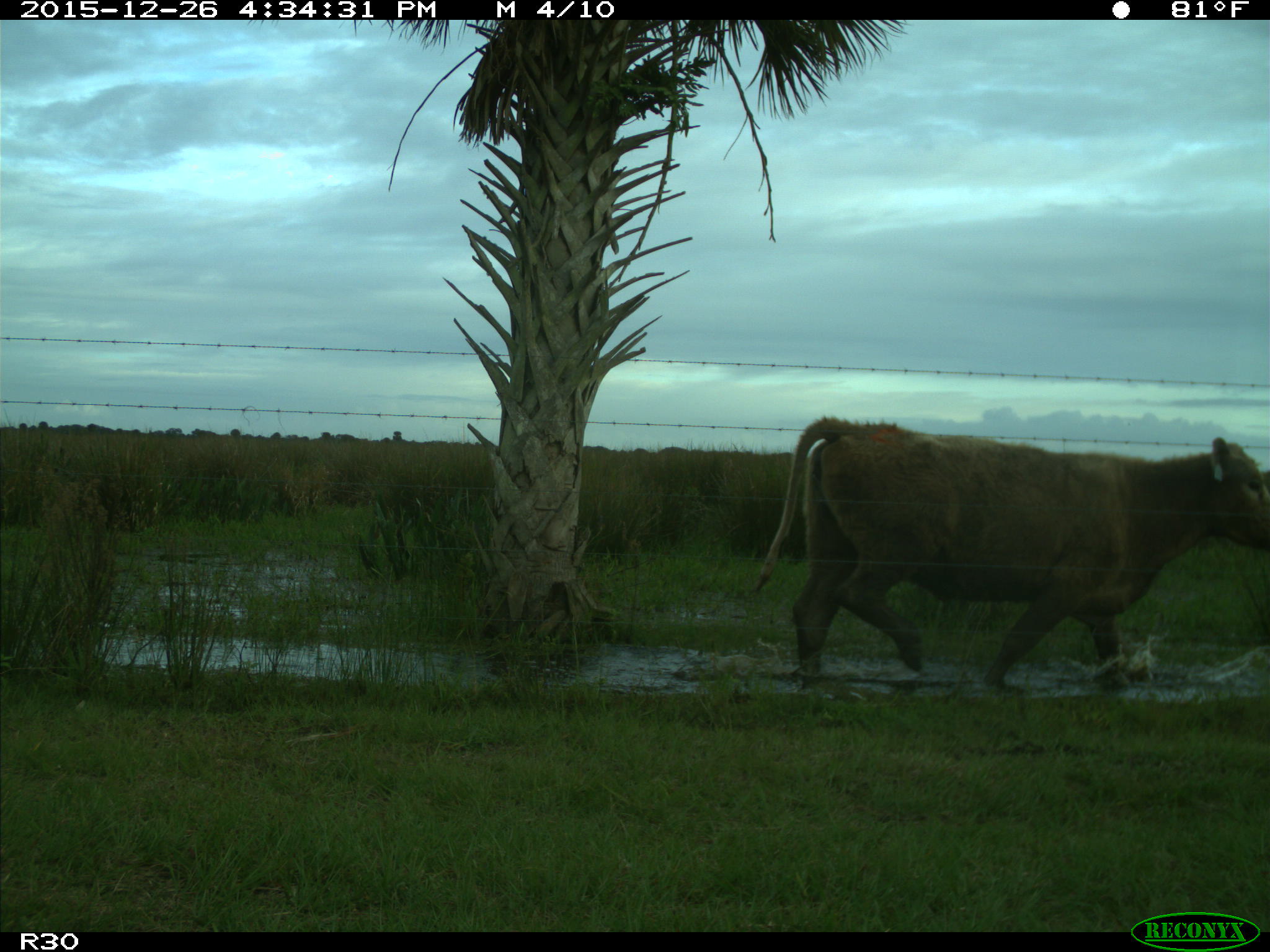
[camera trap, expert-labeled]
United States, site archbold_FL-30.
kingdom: Animalia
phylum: Chordata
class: Mammalia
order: Artiodactyla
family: Bovidae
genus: Bos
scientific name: Bos taurus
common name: domestic cow